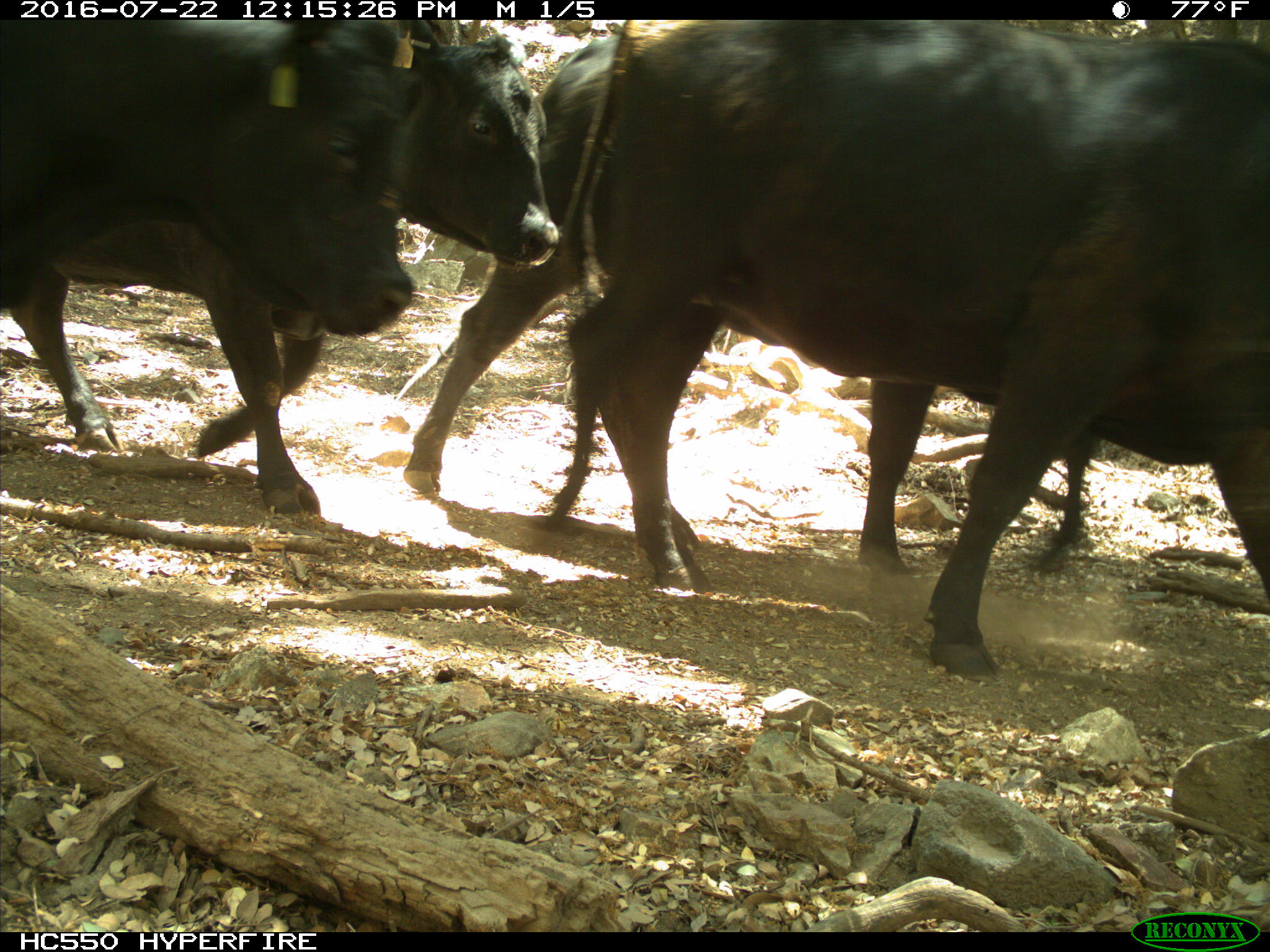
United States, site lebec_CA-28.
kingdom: Animalia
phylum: Chordata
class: Mammalia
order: Artiodactyla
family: Bovidae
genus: Bos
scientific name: Bos taurus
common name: domestic cow